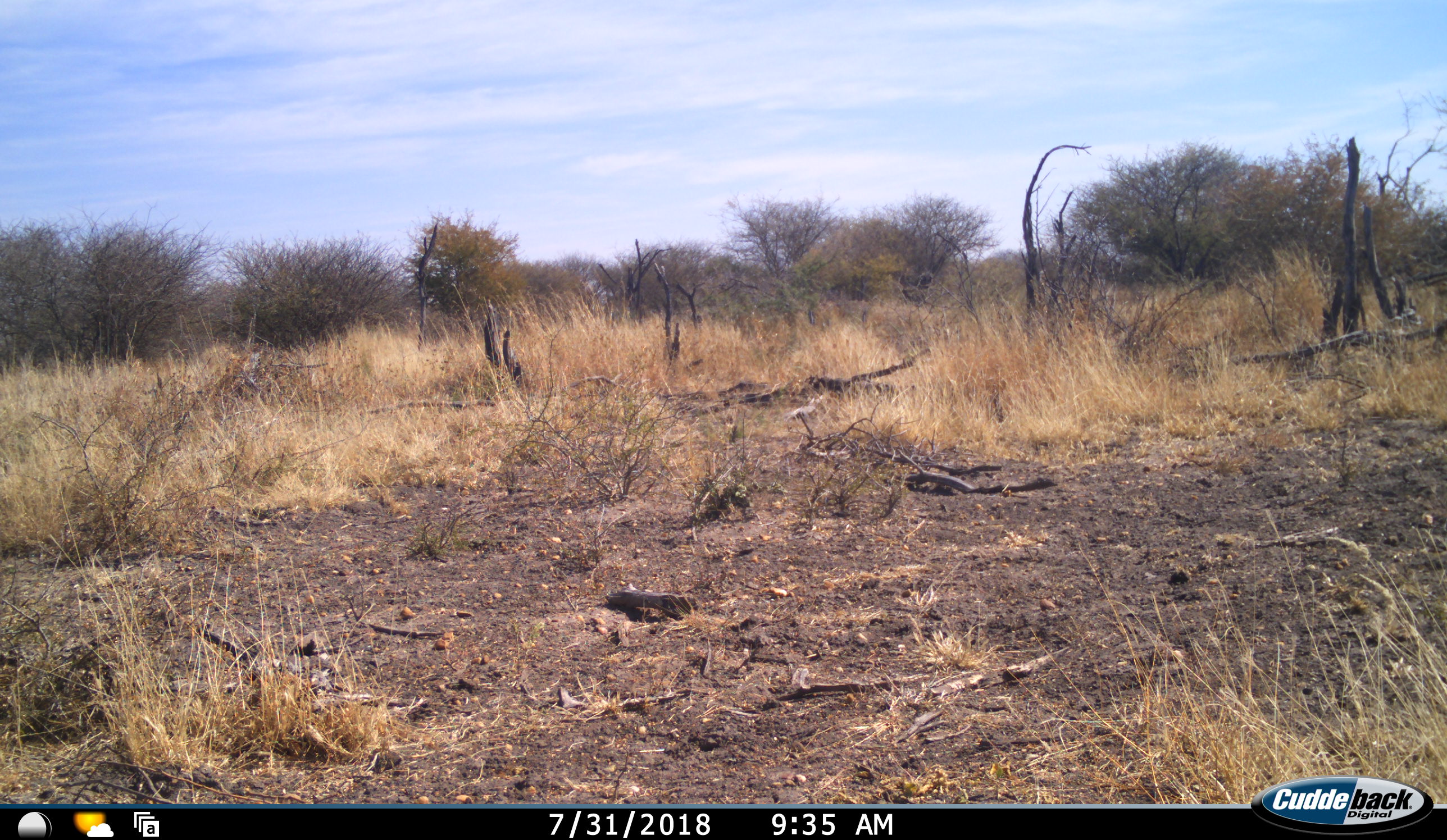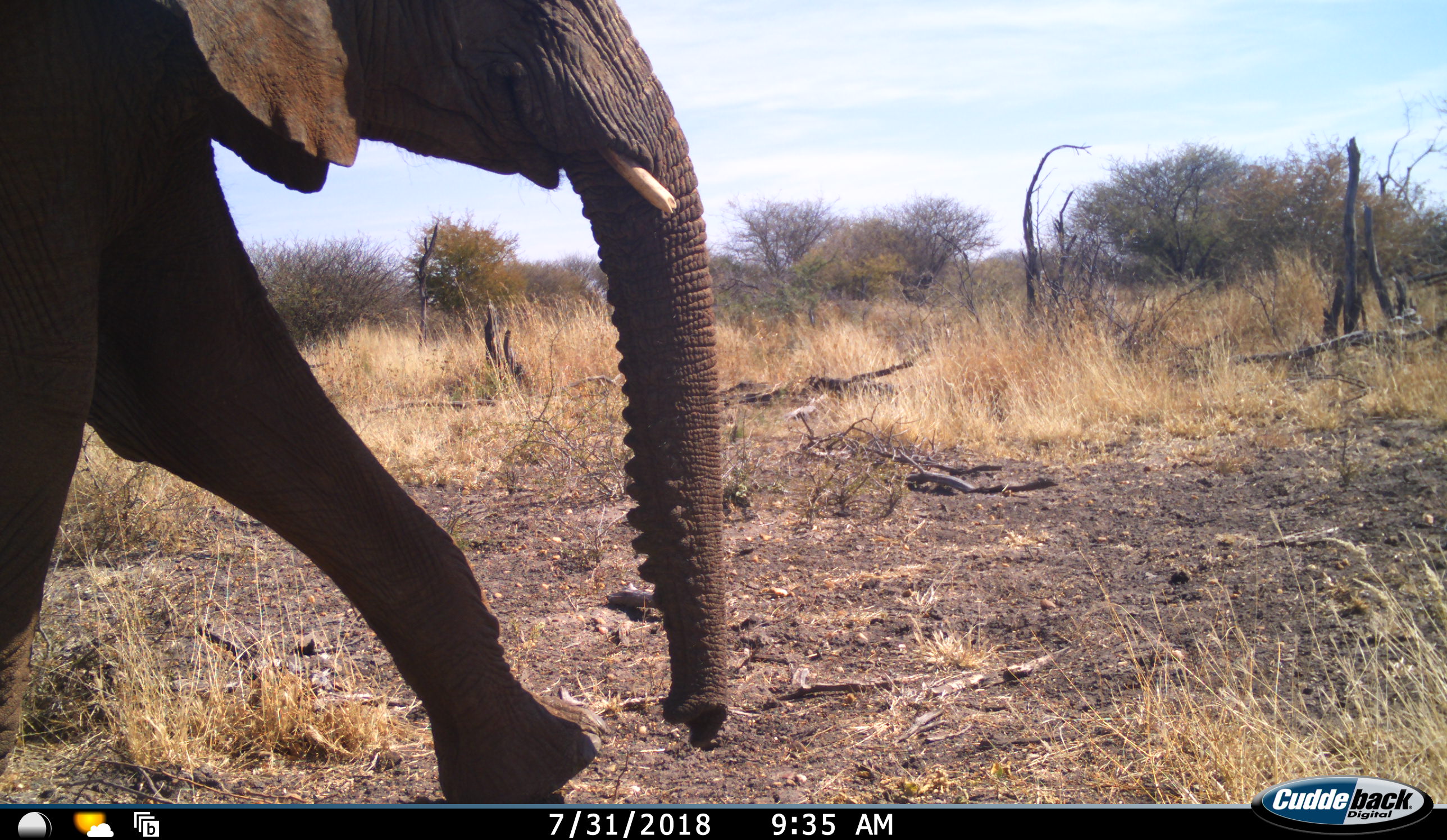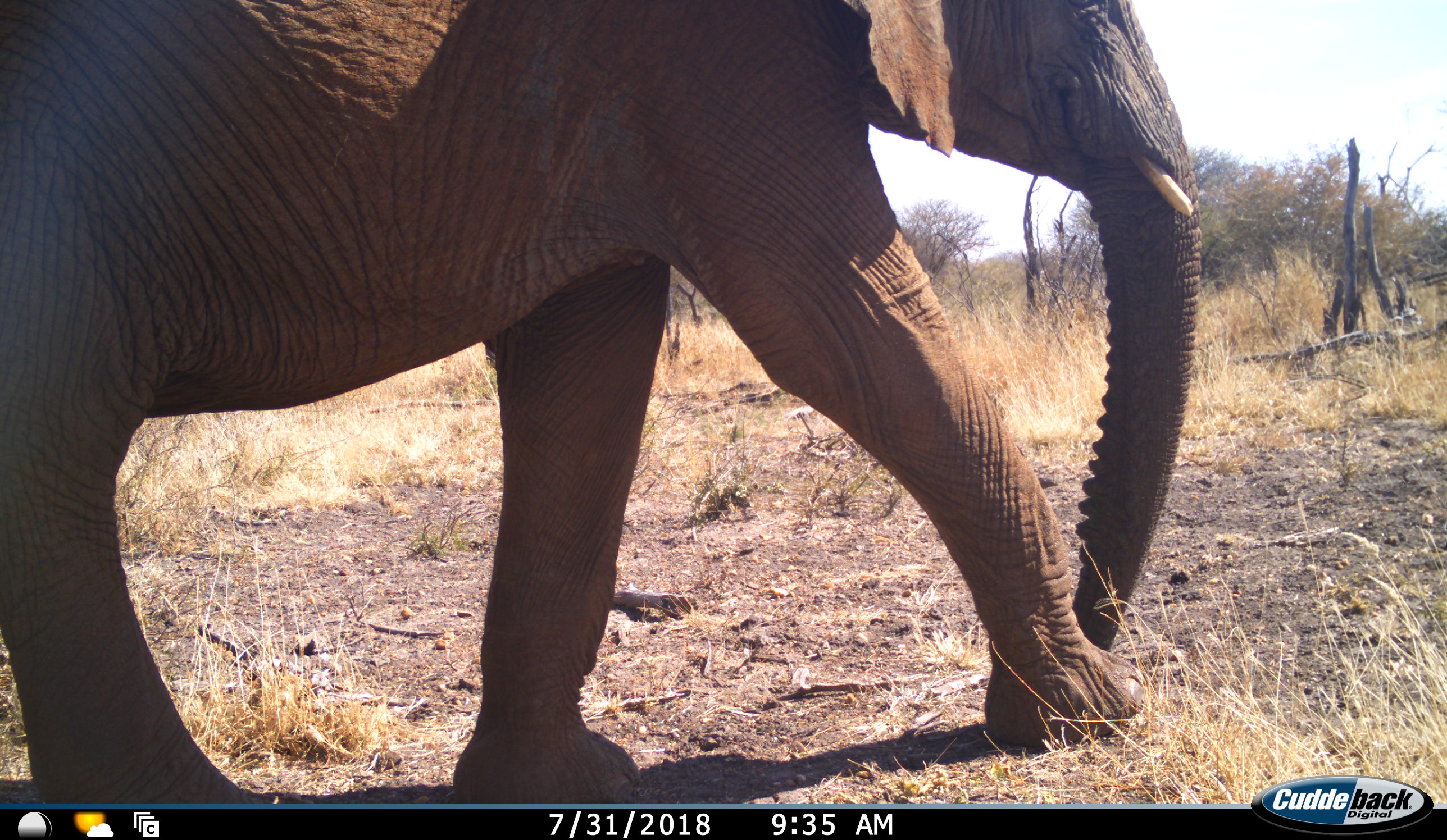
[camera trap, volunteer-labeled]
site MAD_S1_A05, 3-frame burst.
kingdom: Animalia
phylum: Chordata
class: Mammalia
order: Proboscidea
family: Elephantidae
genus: Loxodonta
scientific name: Loxodonta africana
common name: african bush elephant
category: elephant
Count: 1.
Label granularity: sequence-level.